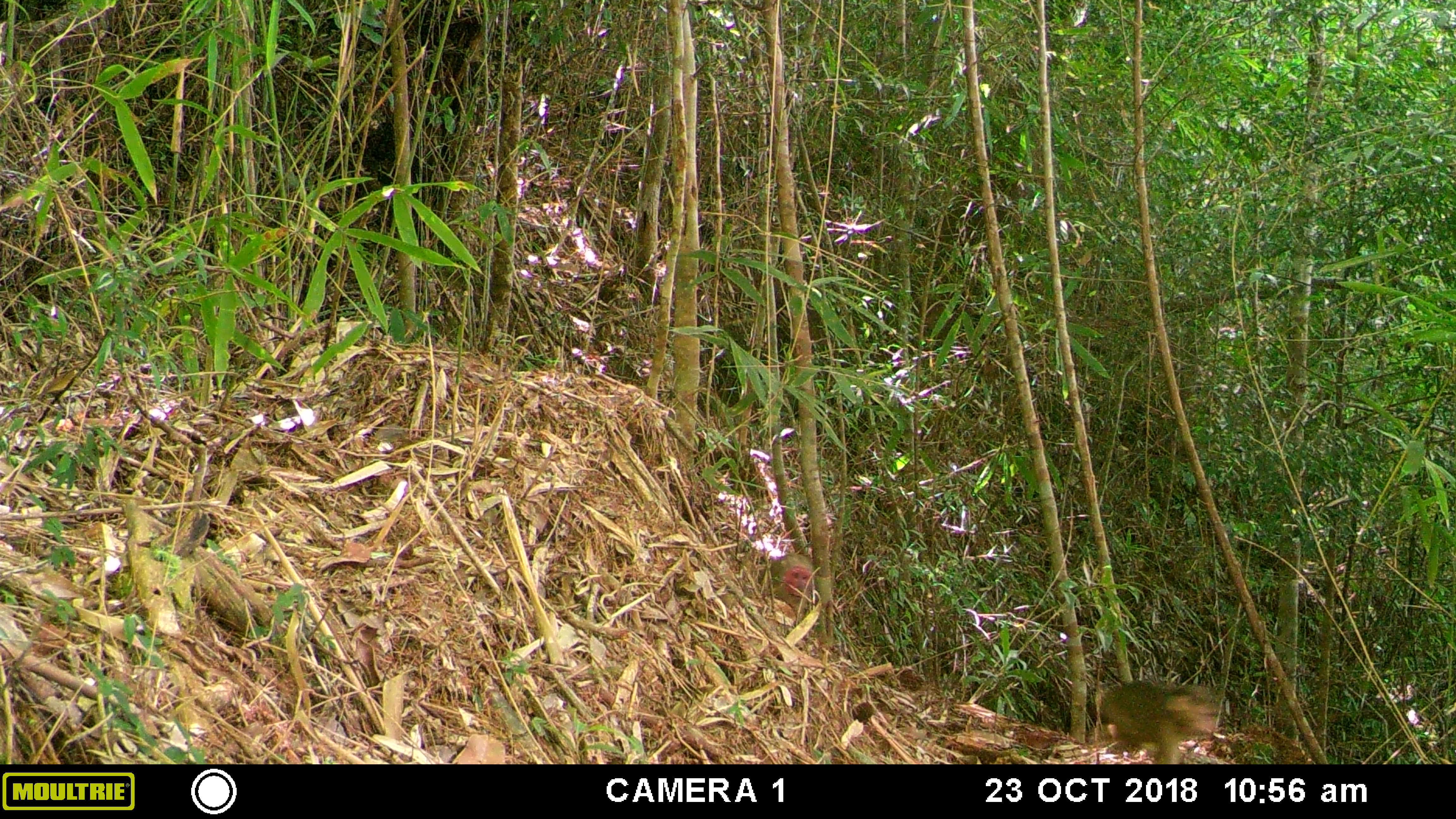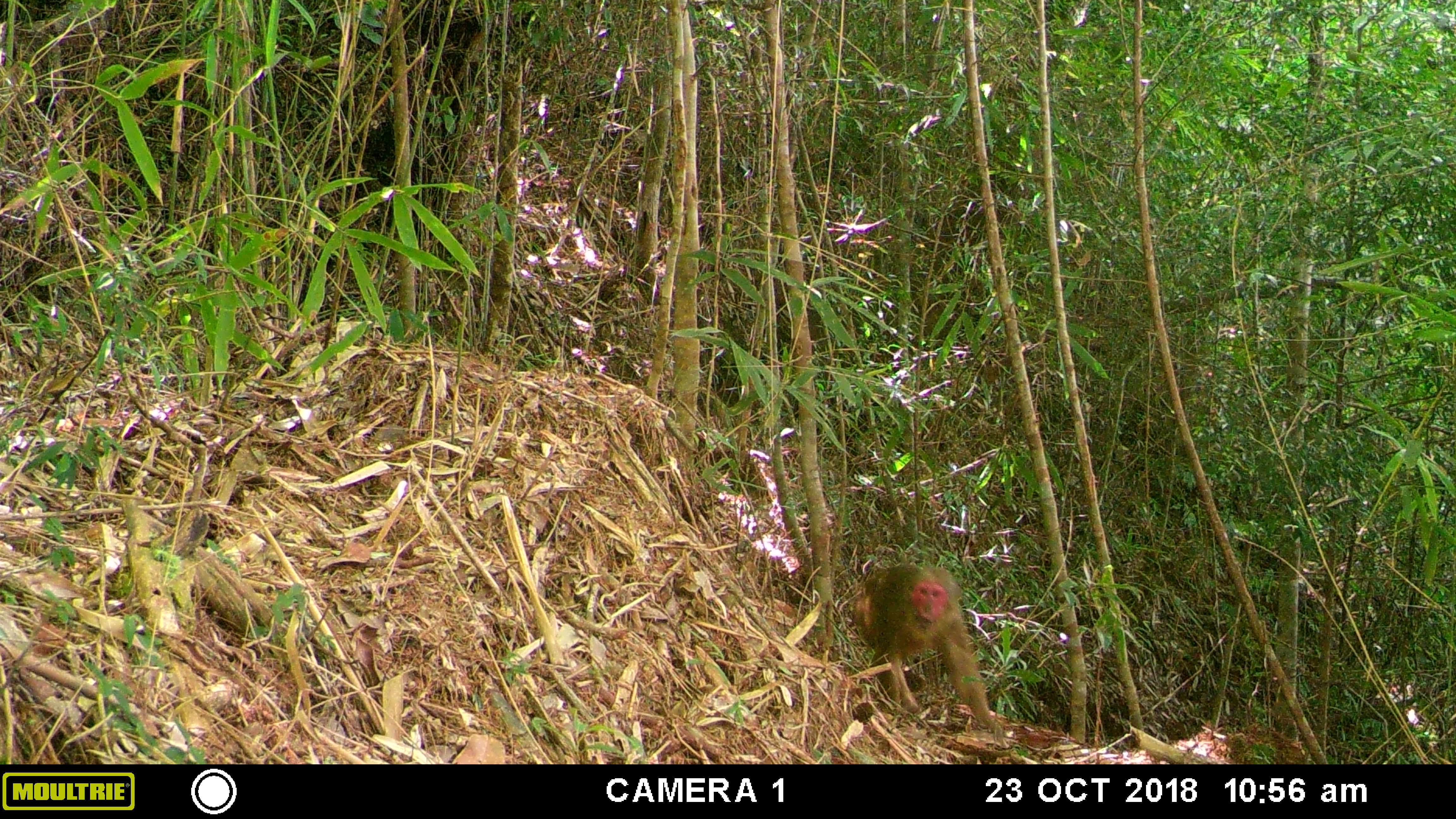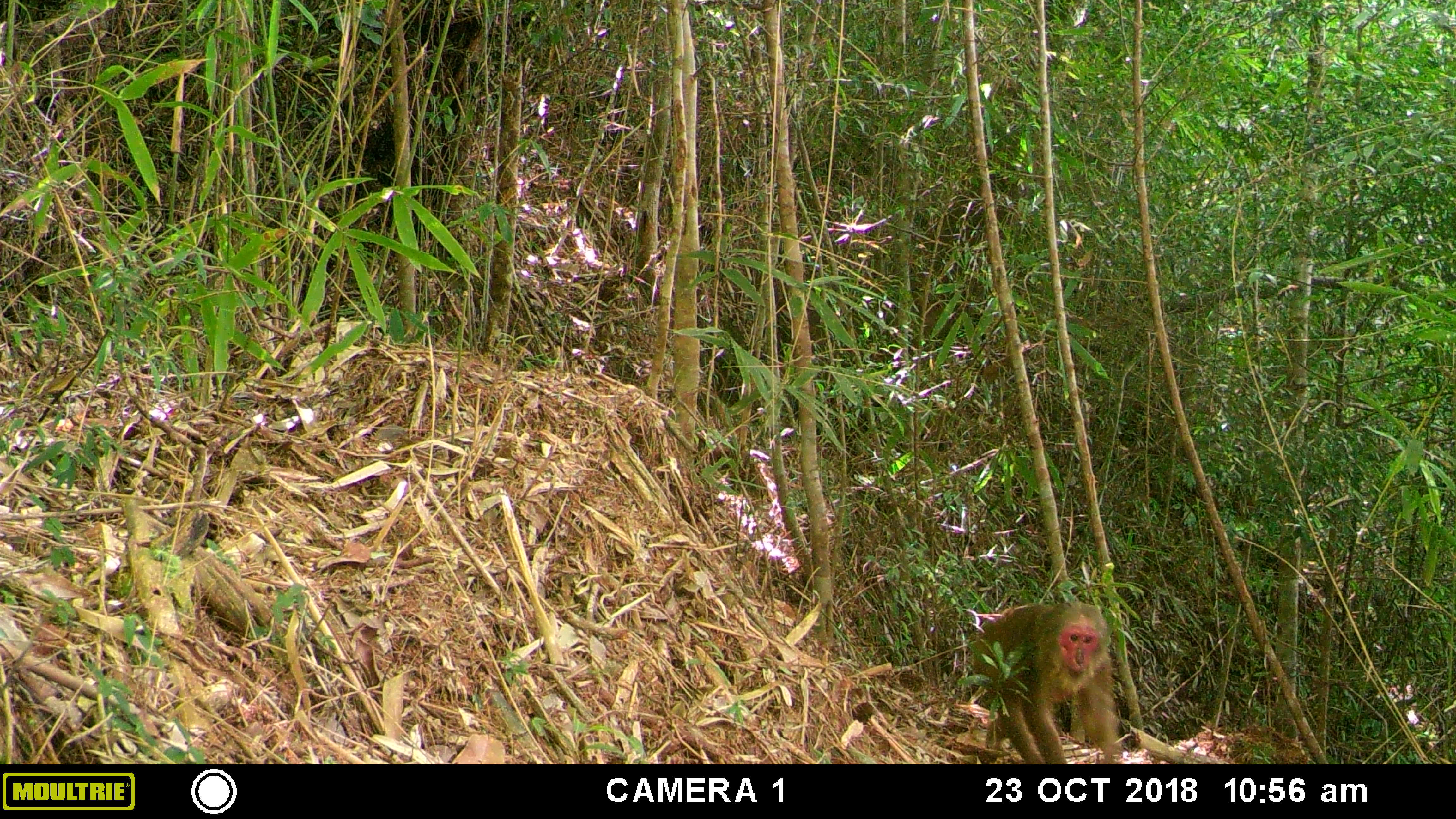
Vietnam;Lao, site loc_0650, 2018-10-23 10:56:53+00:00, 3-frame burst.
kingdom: Animalia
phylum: Chordata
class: Mammalia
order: Primates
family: Cercopithecidae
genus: Macaca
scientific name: Macaca arctoides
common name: stump-tailed macaque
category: stump tailed macaque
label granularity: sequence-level